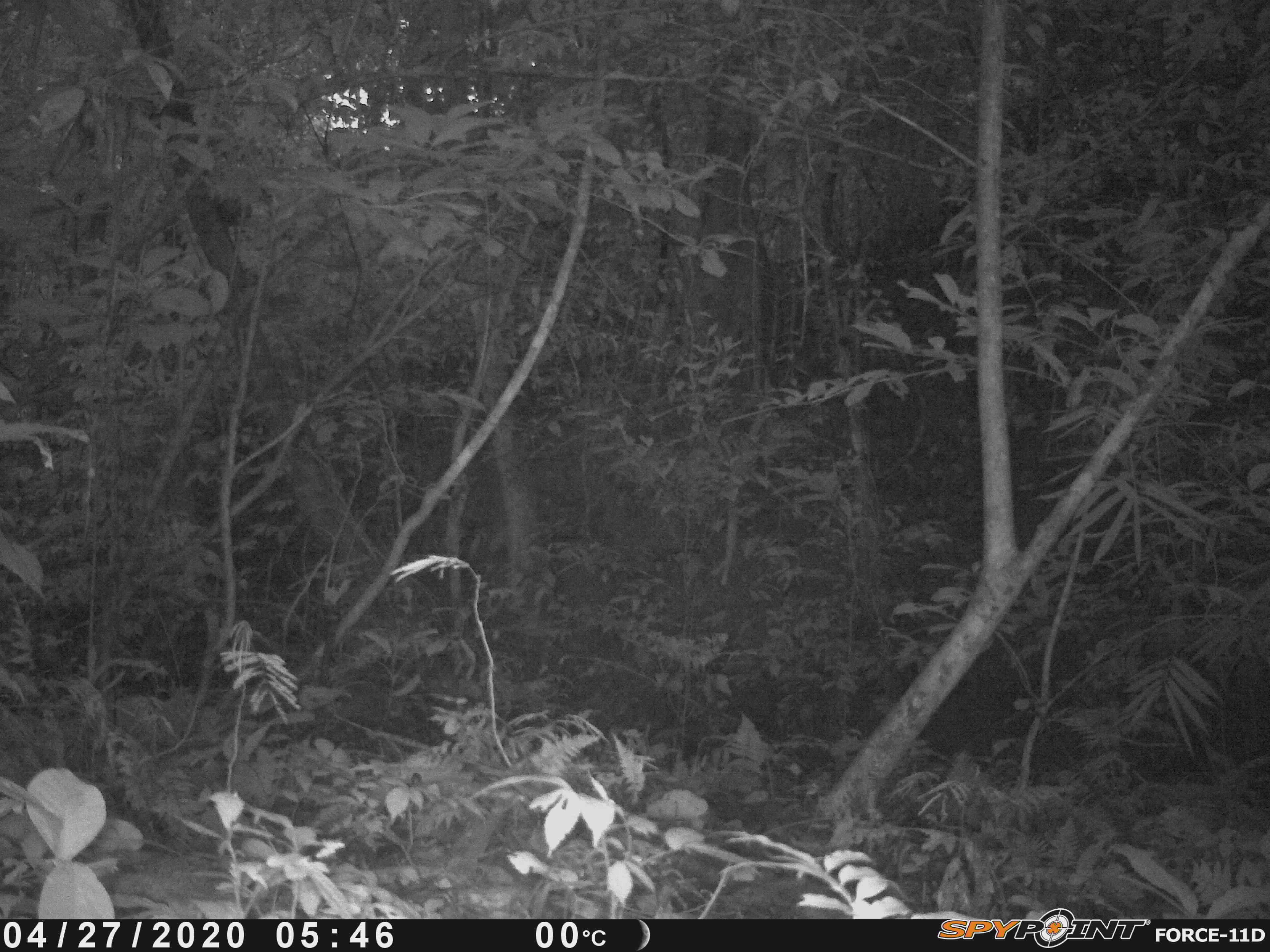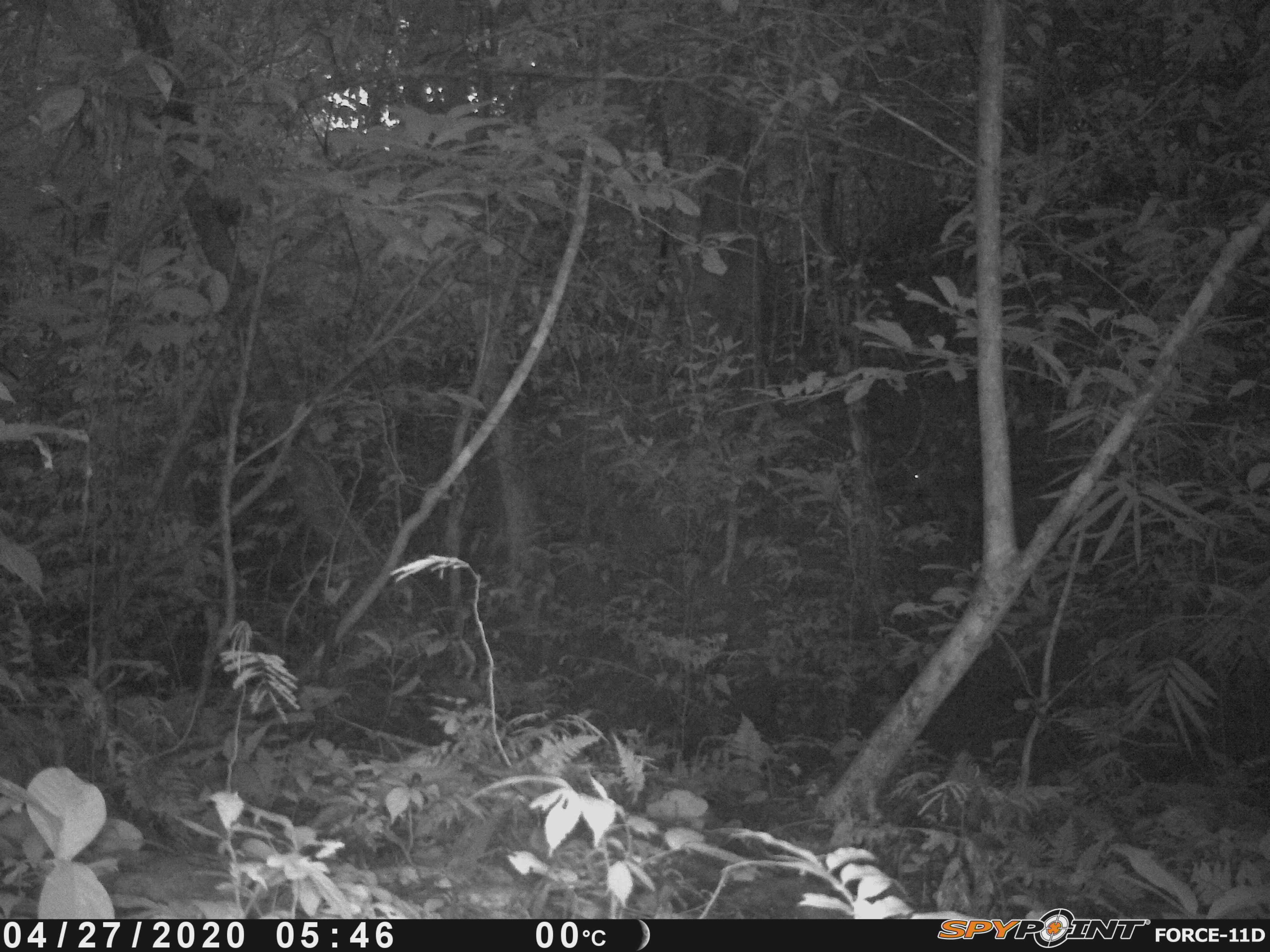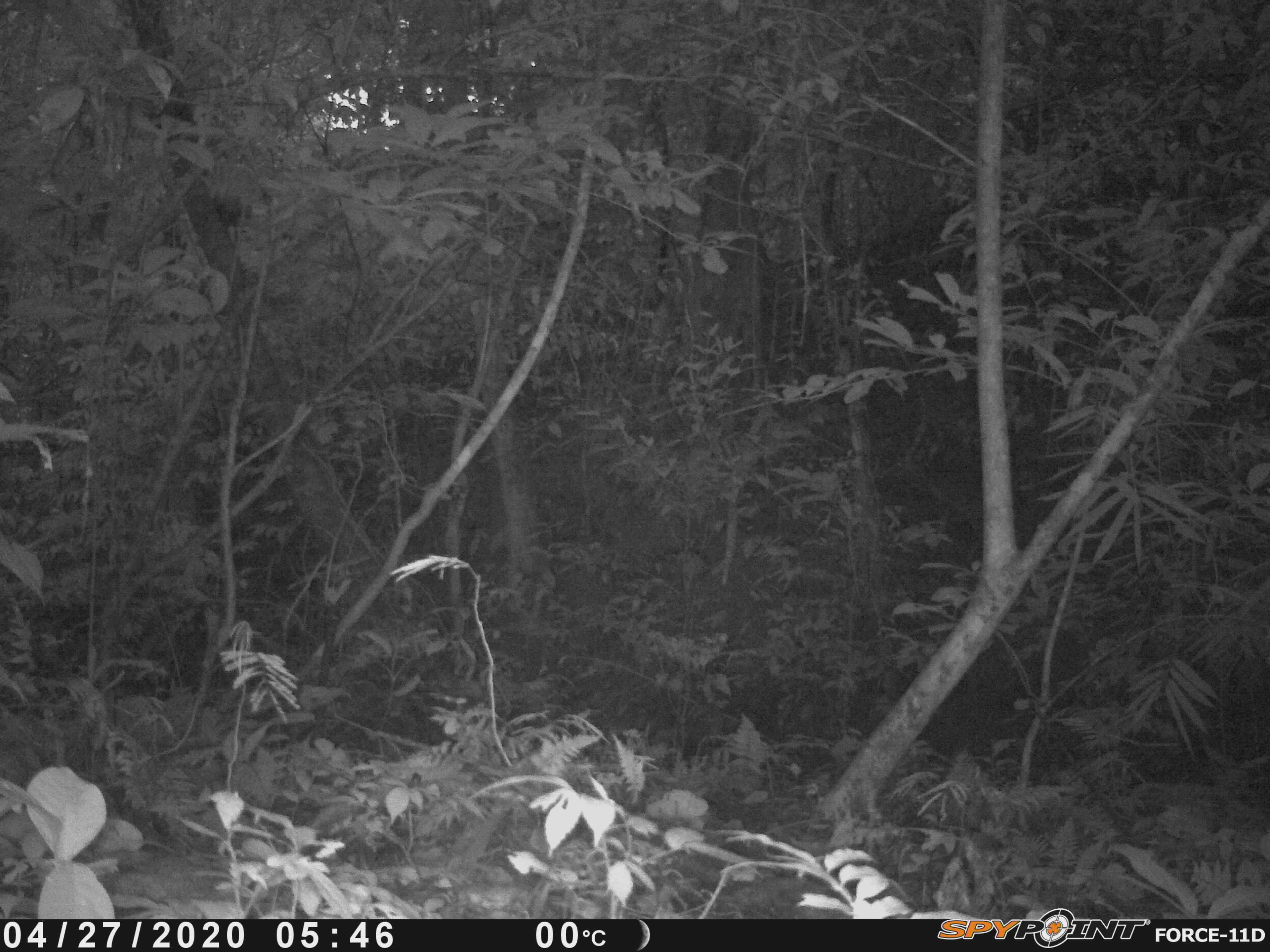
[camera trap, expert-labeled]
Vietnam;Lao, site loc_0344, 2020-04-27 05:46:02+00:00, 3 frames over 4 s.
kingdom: Animalia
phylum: Chordata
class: Mammalia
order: Artiodactyla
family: Cervidae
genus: Muntiacus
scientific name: Muntiacus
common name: muntjacs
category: unidentified muntjac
Unidentified muntjac (muntjacs) (Muntiacus). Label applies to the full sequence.